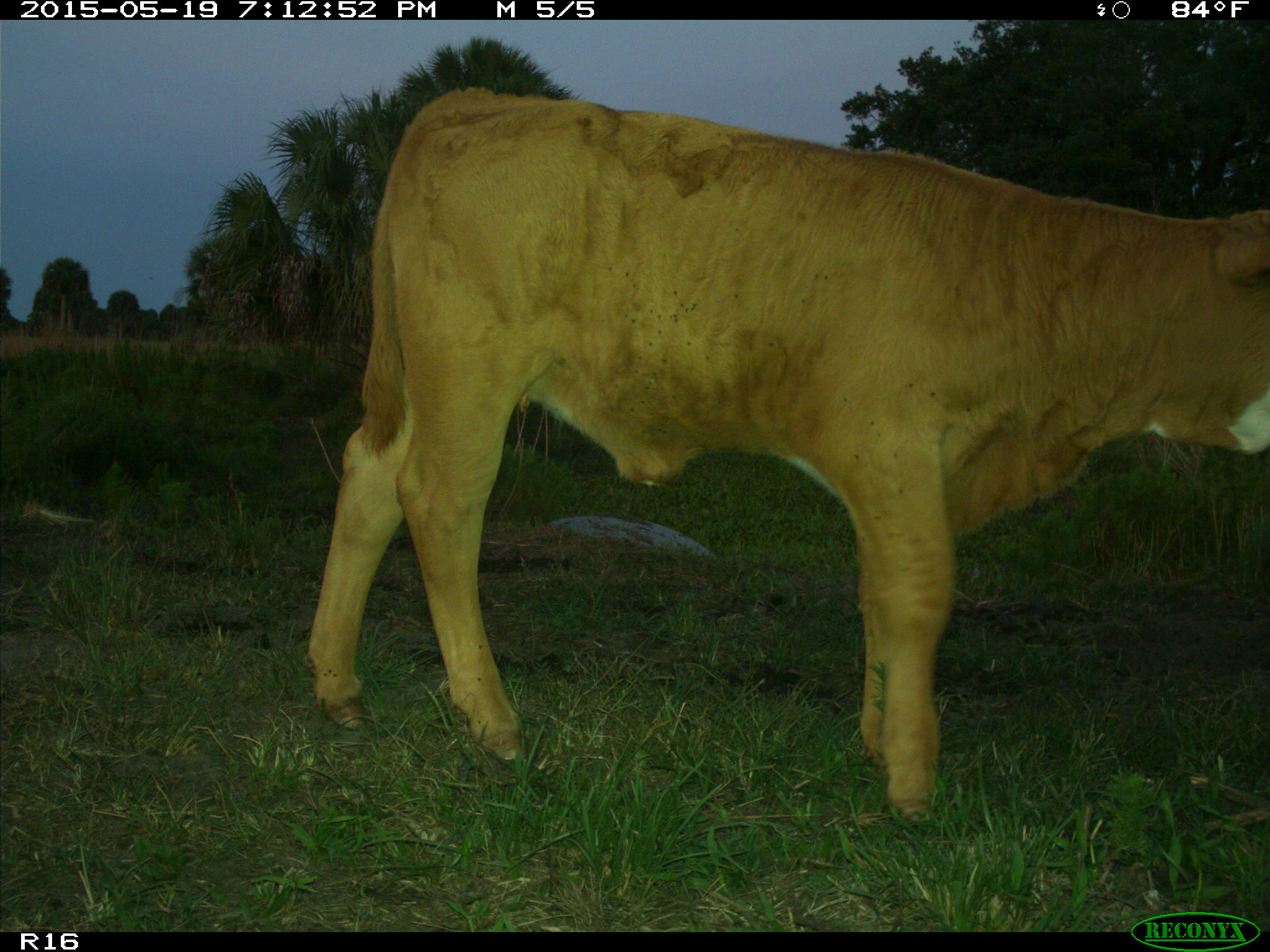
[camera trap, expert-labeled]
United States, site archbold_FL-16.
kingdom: Animalia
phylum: Chordata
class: Mammalia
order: Artiodactyla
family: Bovidae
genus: Bos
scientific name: Bos taurus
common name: domestic cow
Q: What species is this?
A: Bos taurus (domestic cow).